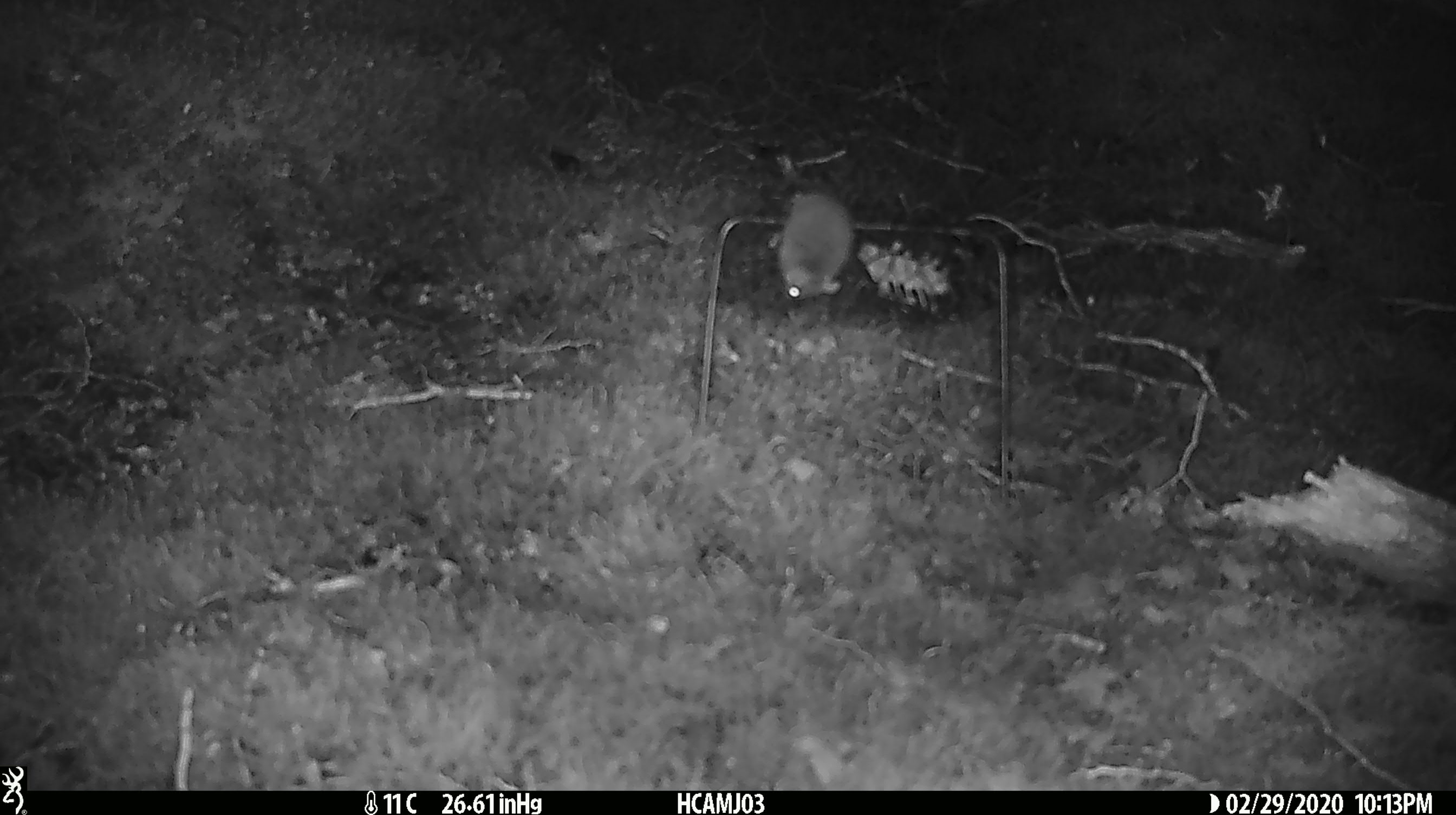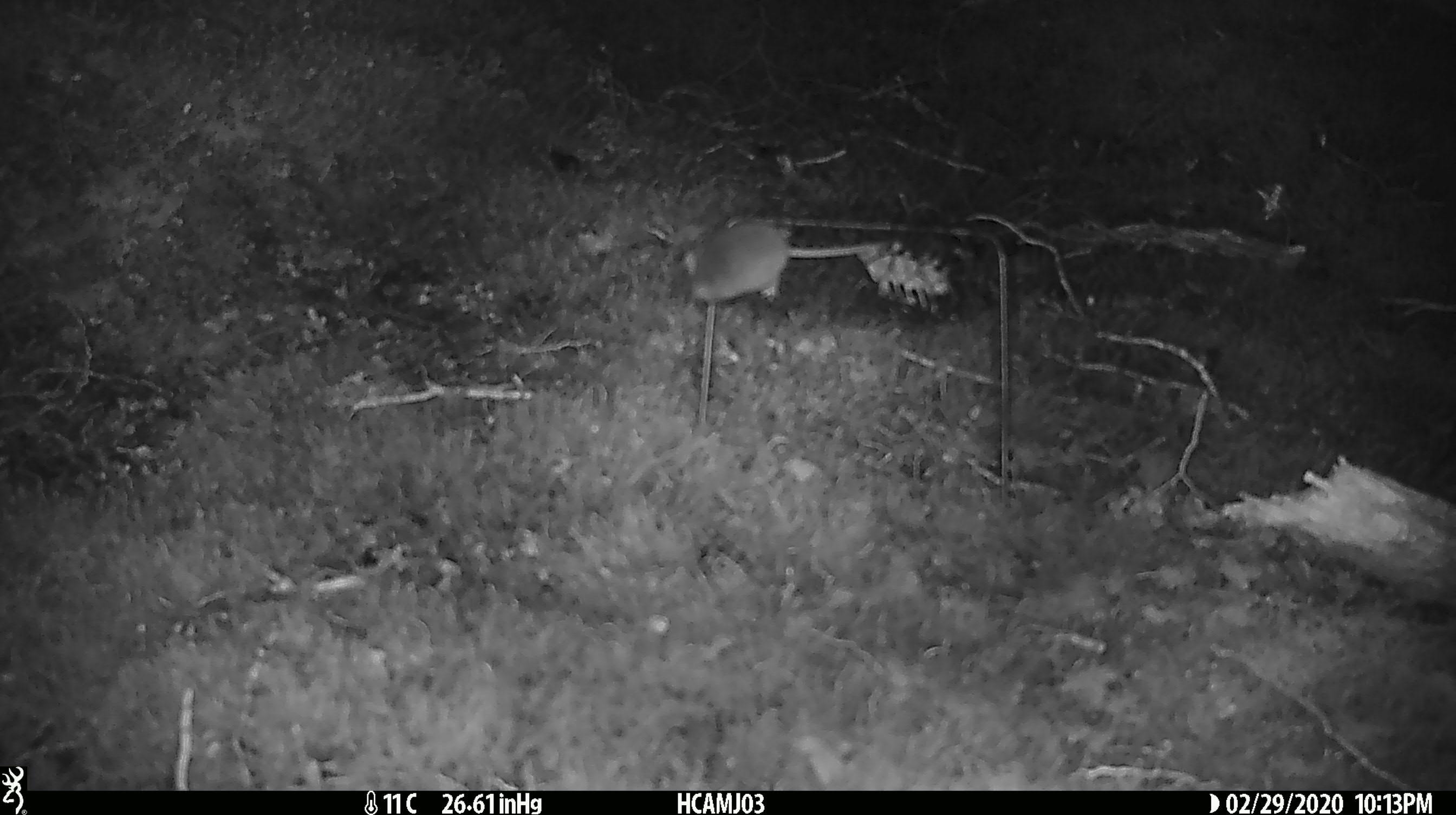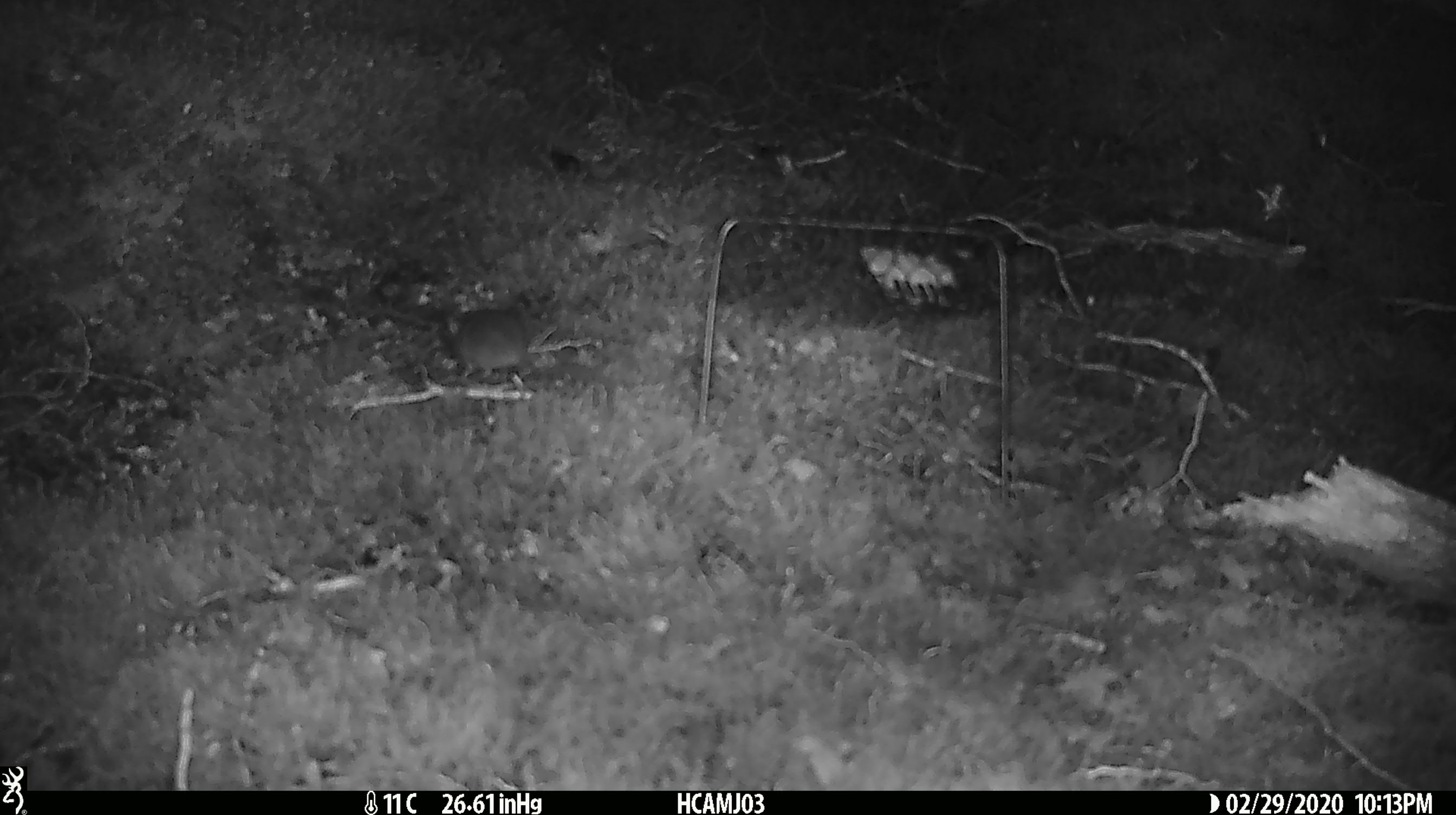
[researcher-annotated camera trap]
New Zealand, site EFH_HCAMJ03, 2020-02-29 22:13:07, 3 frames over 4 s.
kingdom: Animalia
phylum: Chordata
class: Mammalia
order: Rodentia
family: Muridae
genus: Mus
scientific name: Mus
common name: mouse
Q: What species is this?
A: Mouse (Mus).